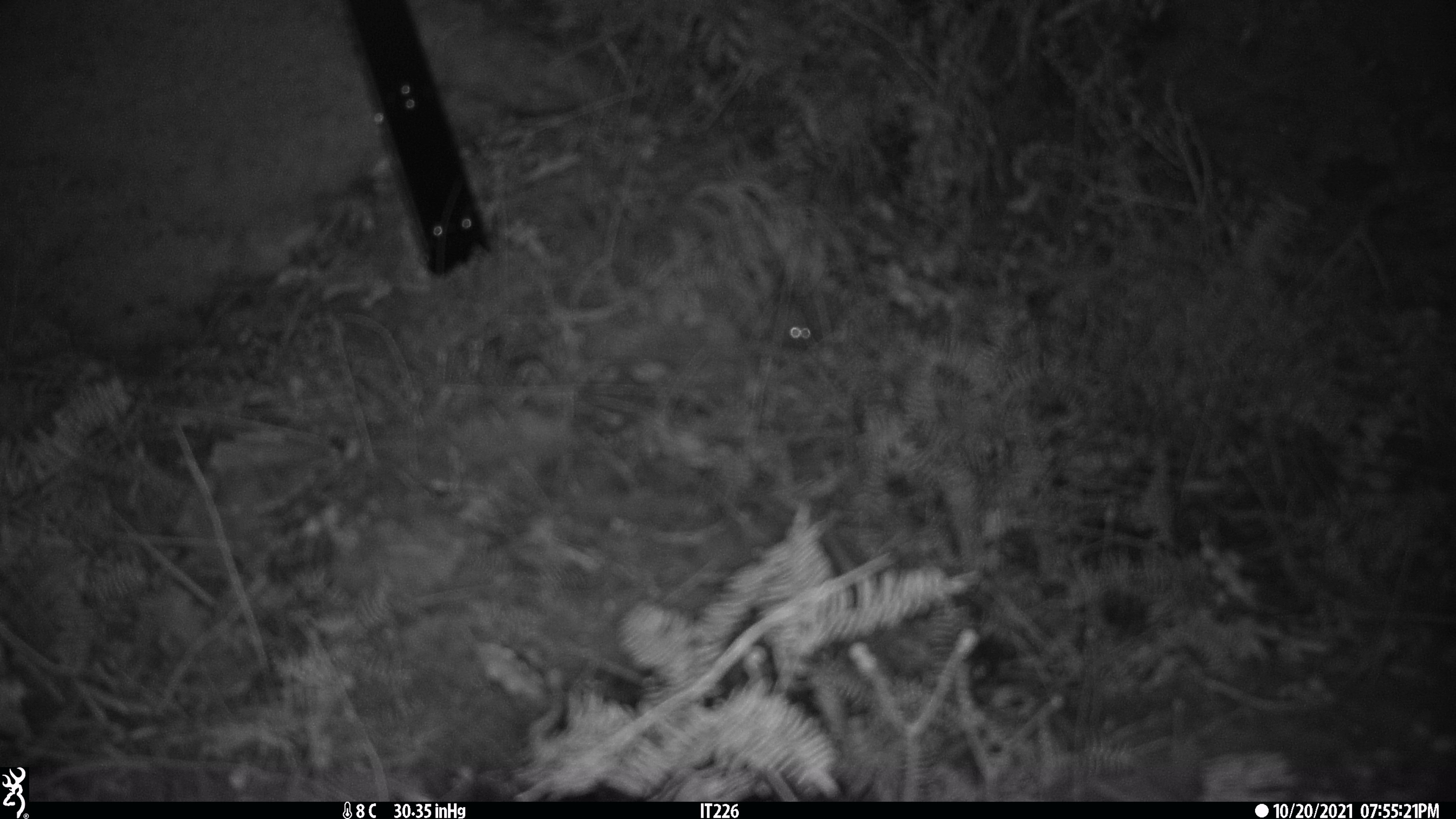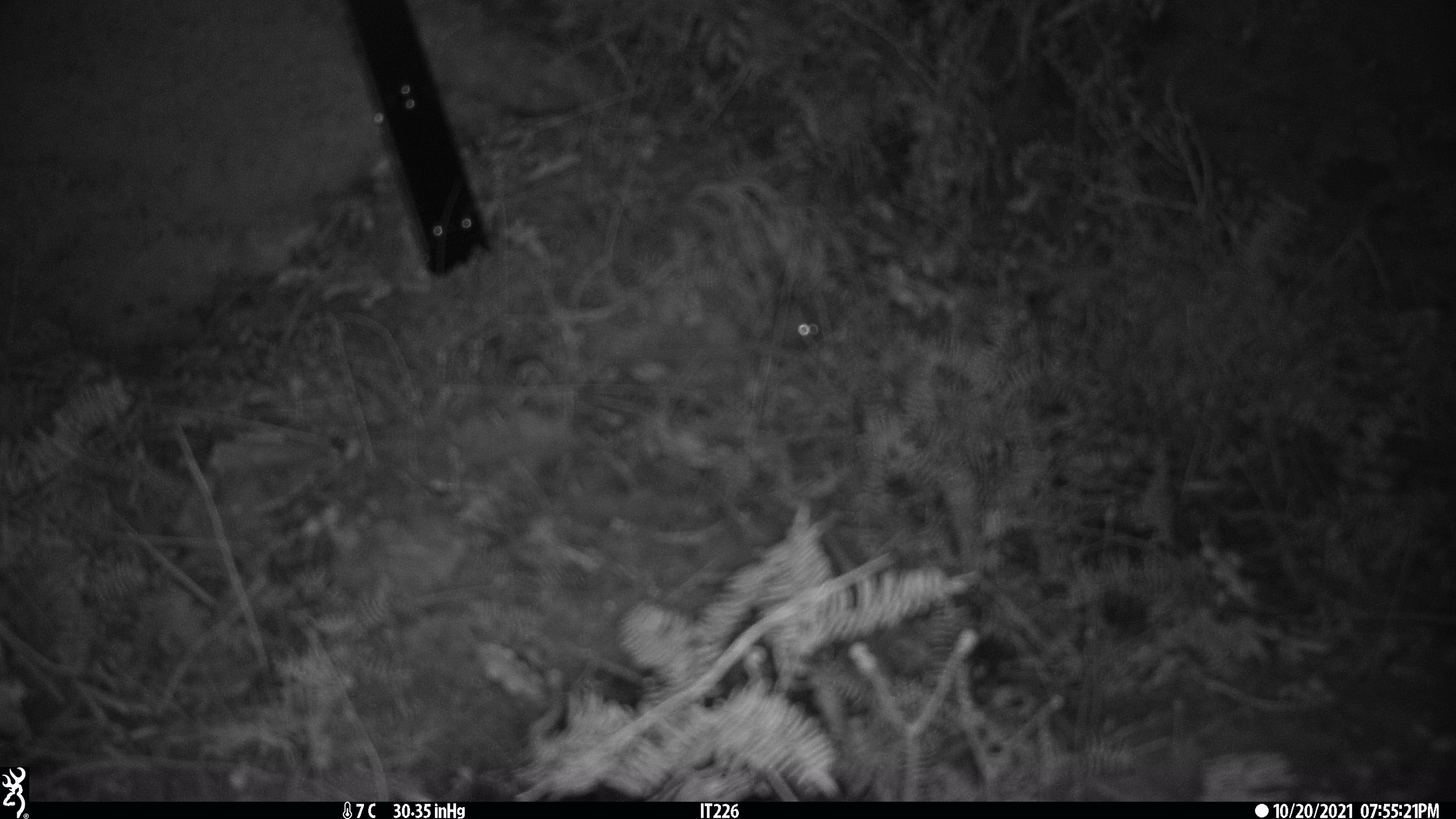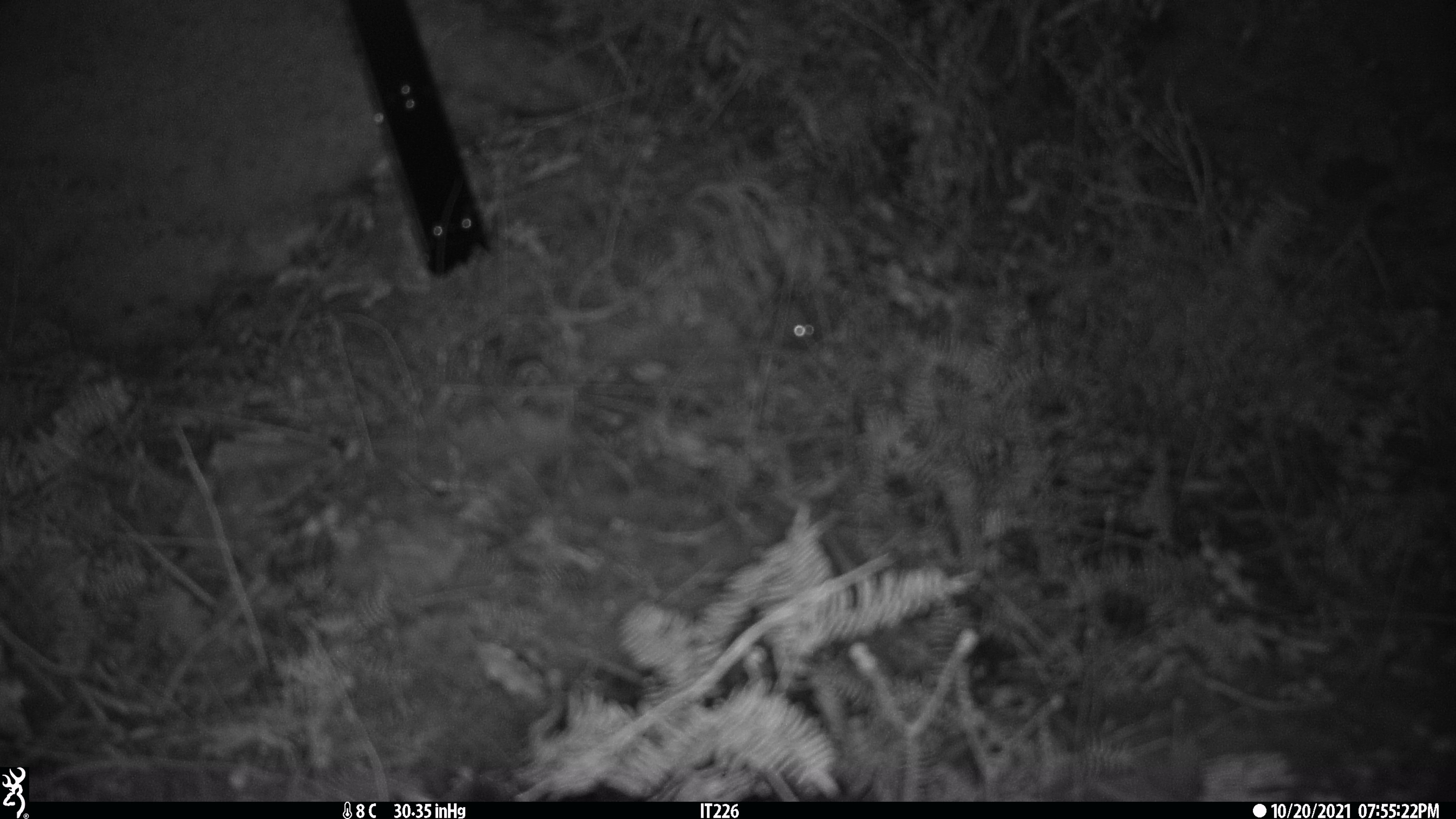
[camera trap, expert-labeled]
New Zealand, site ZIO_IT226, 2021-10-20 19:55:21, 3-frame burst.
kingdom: Animalia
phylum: Chordata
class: Mammalia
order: Rodentia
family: Muridae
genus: Mus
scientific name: Mus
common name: mouse